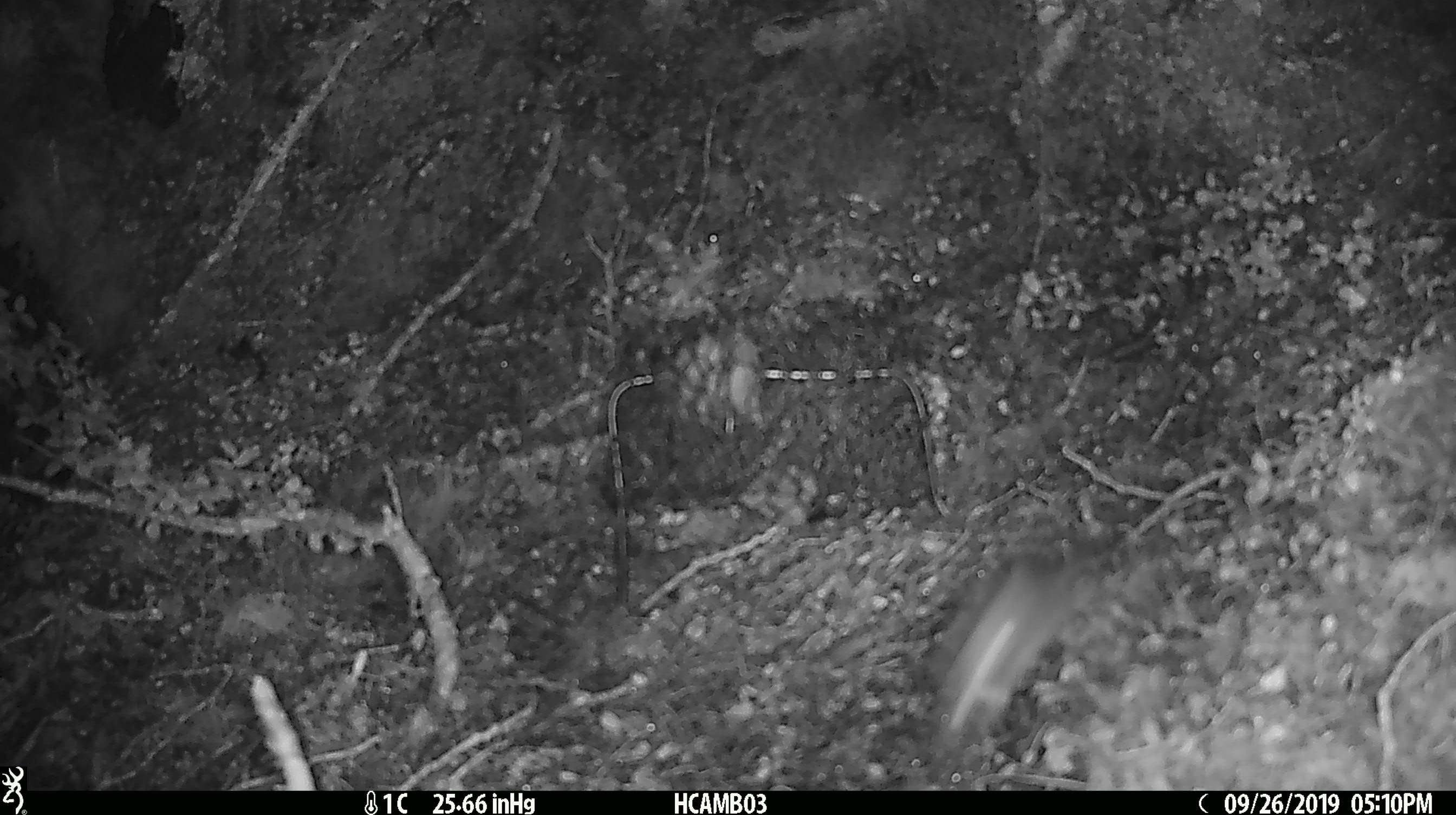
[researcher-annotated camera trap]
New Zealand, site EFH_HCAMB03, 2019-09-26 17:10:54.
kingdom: Animalia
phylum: Chordata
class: Mammalia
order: Rodentia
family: Muridae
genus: Mus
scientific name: Mus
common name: mouse